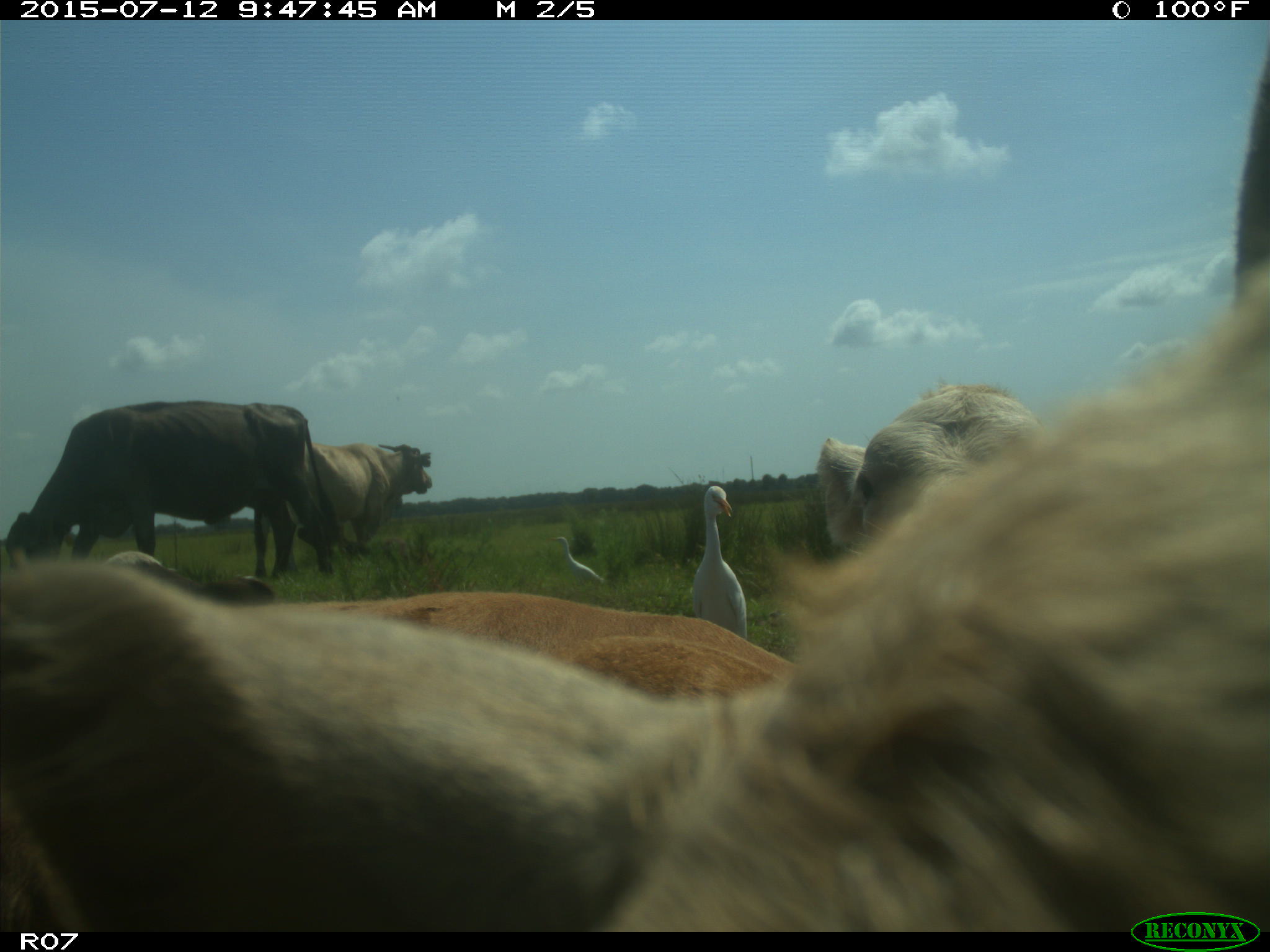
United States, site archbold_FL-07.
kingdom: Animalia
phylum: Chordata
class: Mammalia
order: Artiodactyla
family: Bovidae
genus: Bos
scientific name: Bos taurus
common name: domestic cow